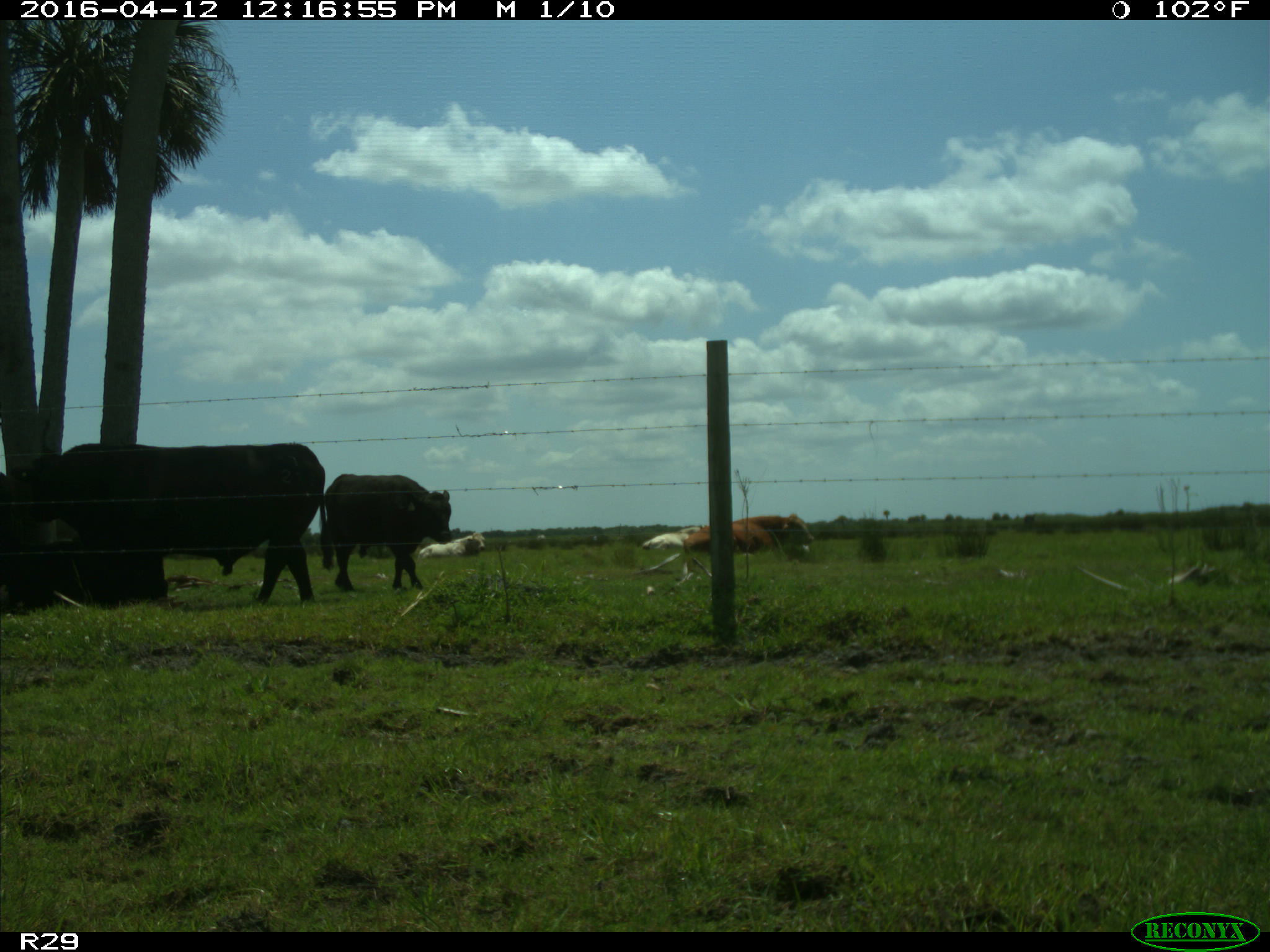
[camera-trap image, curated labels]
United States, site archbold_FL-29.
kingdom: Animalia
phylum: Chordata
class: Mammalia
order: Artiodactyla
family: Bovidae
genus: Bos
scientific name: Bos taurus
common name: domestic cow